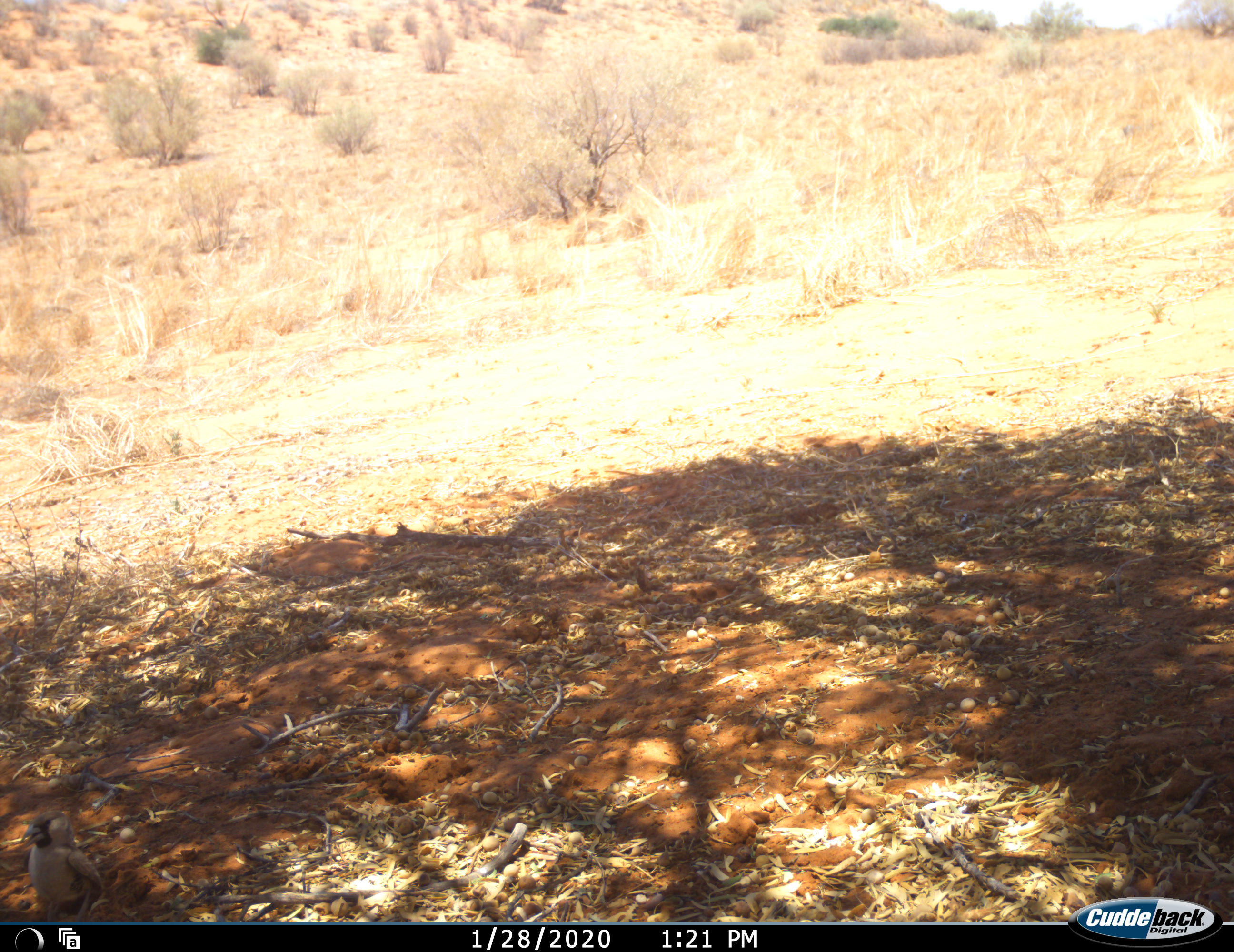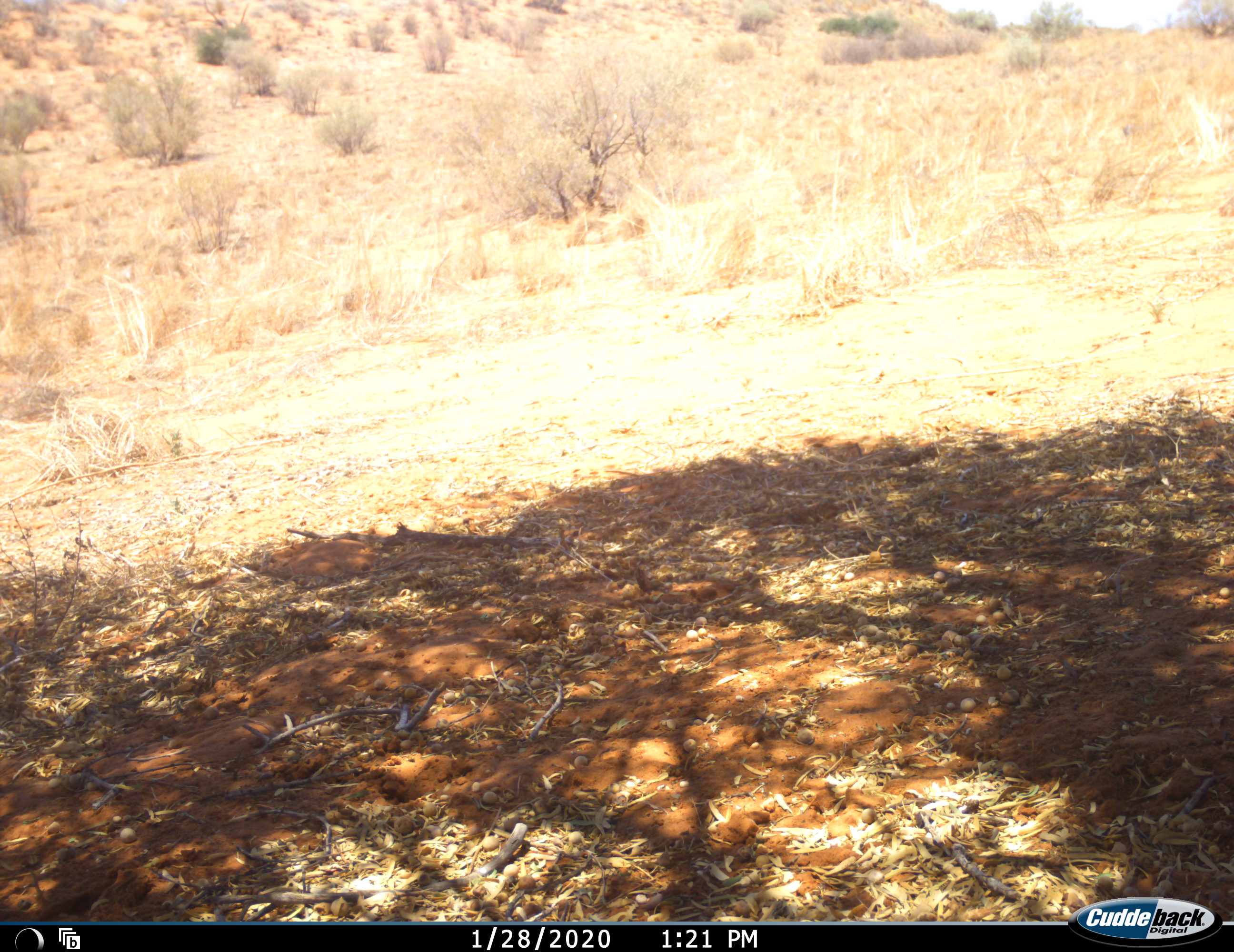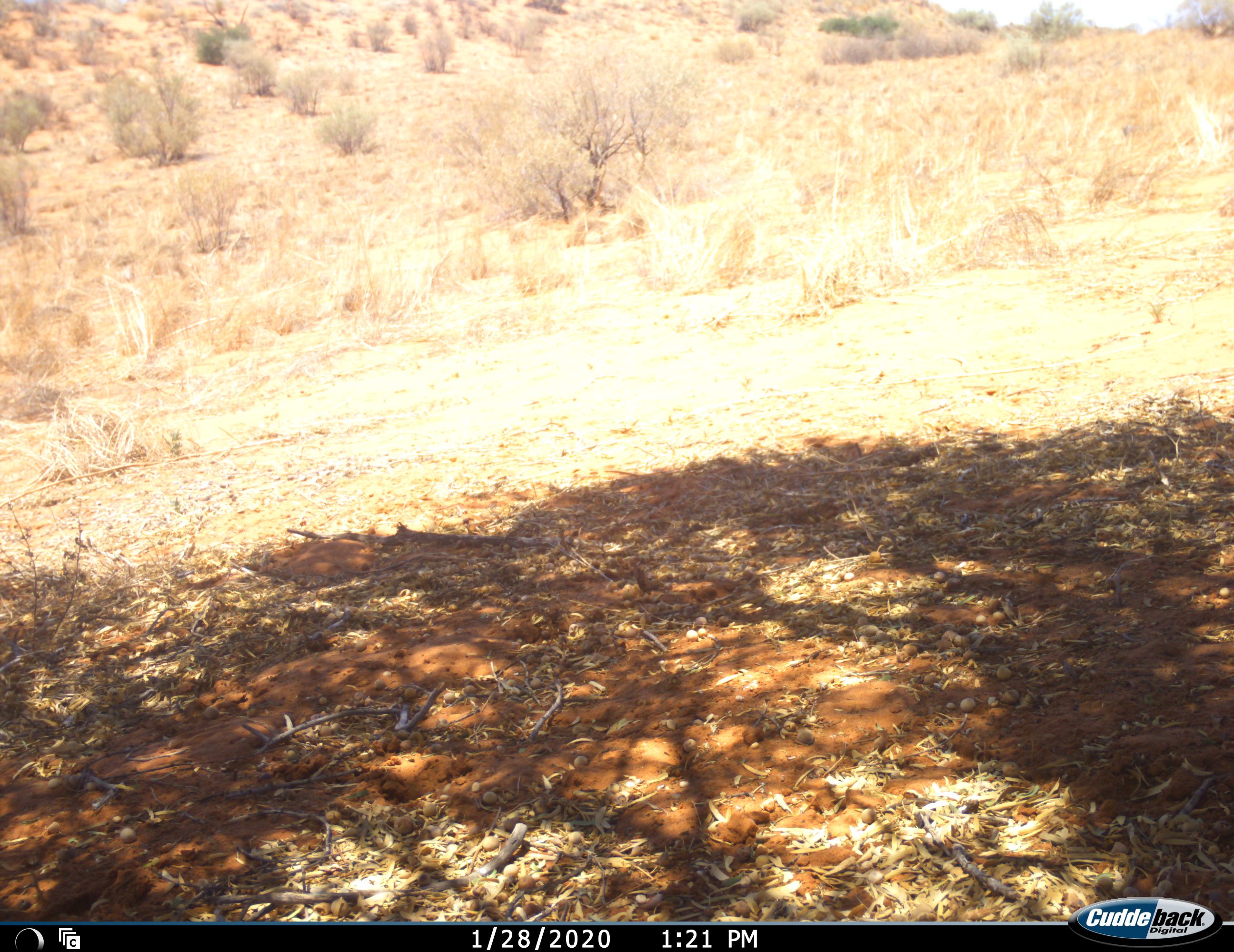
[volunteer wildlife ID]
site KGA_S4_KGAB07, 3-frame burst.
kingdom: Animalia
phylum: Chordata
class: Aves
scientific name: Aves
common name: bird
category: birdother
Birdother (bird) (Aves), count 1. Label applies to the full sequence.